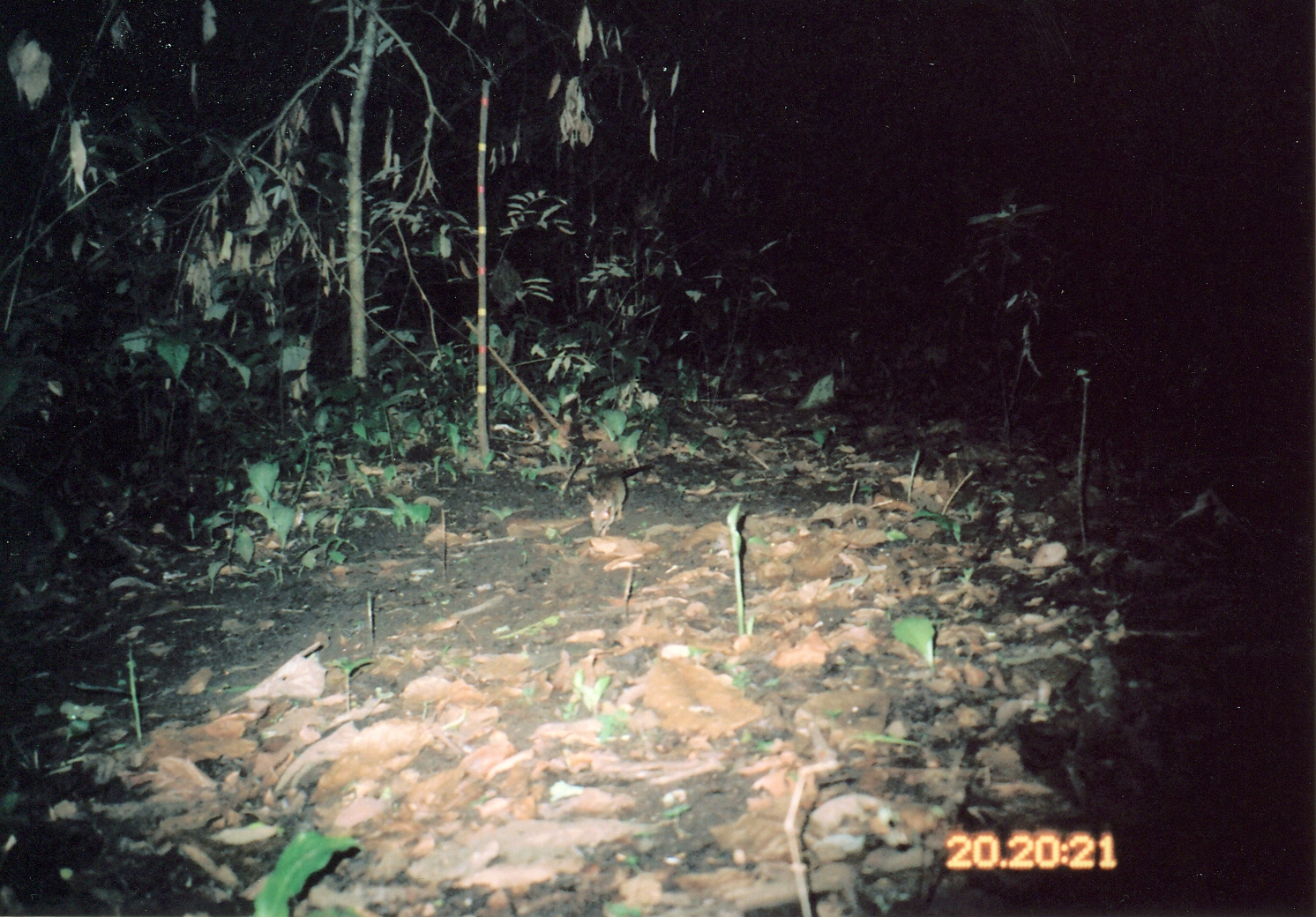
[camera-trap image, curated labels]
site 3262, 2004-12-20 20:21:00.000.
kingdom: Animalia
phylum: Chordata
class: Mammalia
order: Rodentia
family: Nesomyidae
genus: Cricetomys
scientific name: Cricetomys gambianus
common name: african giant pouched rat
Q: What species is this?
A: Cricetomys gambianus (african giant pouched rat).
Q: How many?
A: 1.